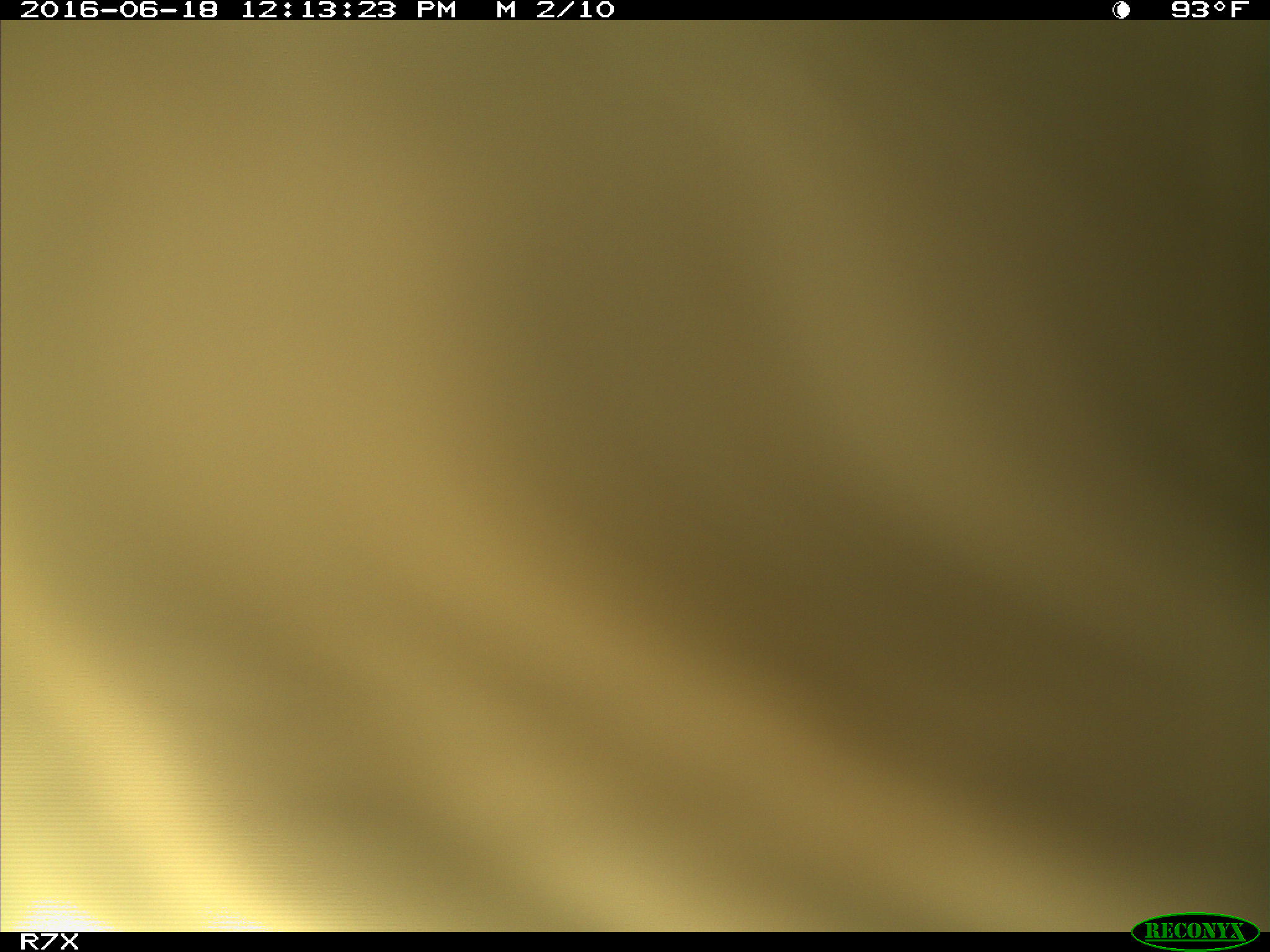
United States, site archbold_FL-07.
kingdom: Animalia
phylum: Chordata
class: Mammalia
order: Artiodactyla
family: Bovidae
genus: Bos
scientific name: Bos taurus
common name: domestic cow